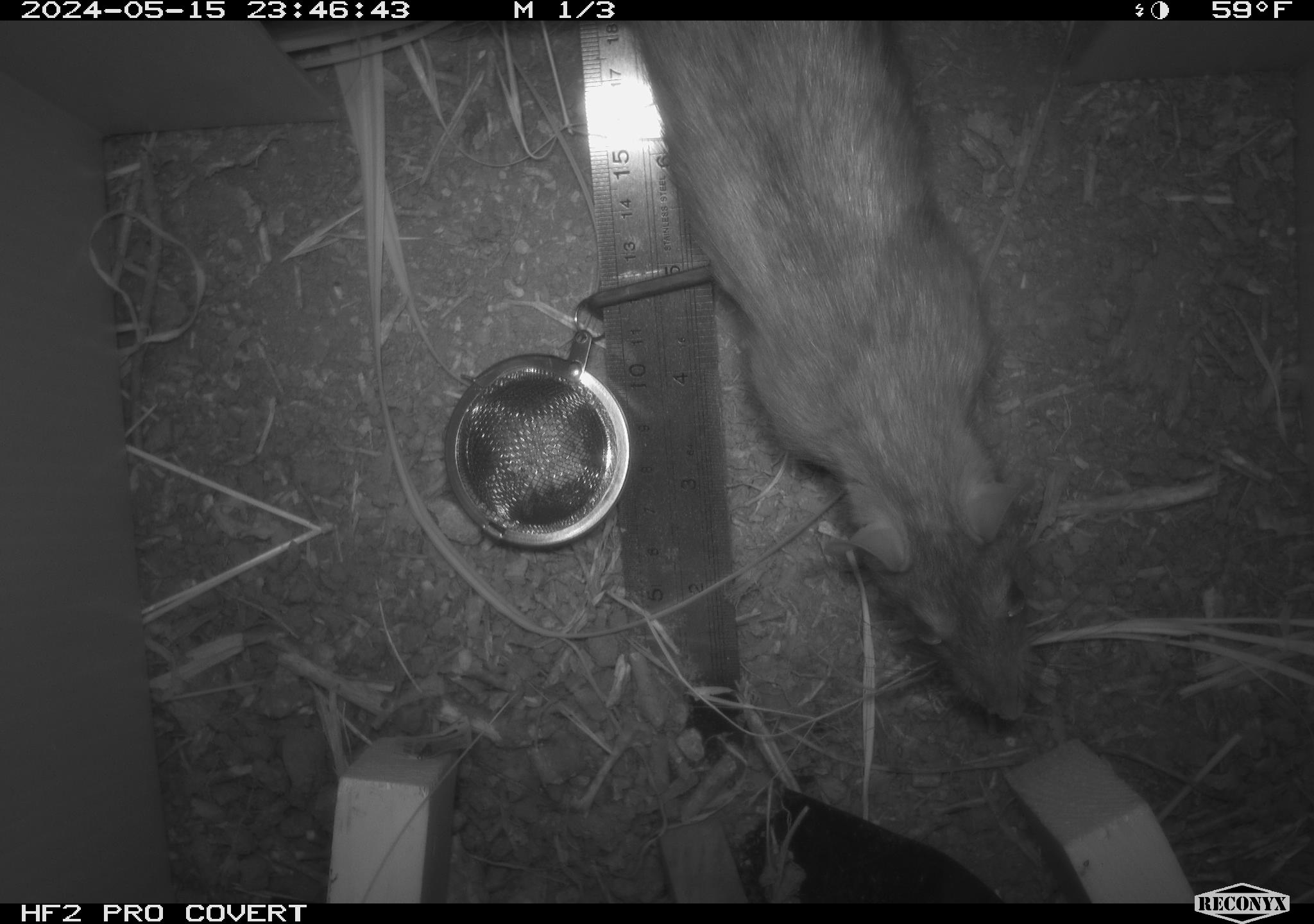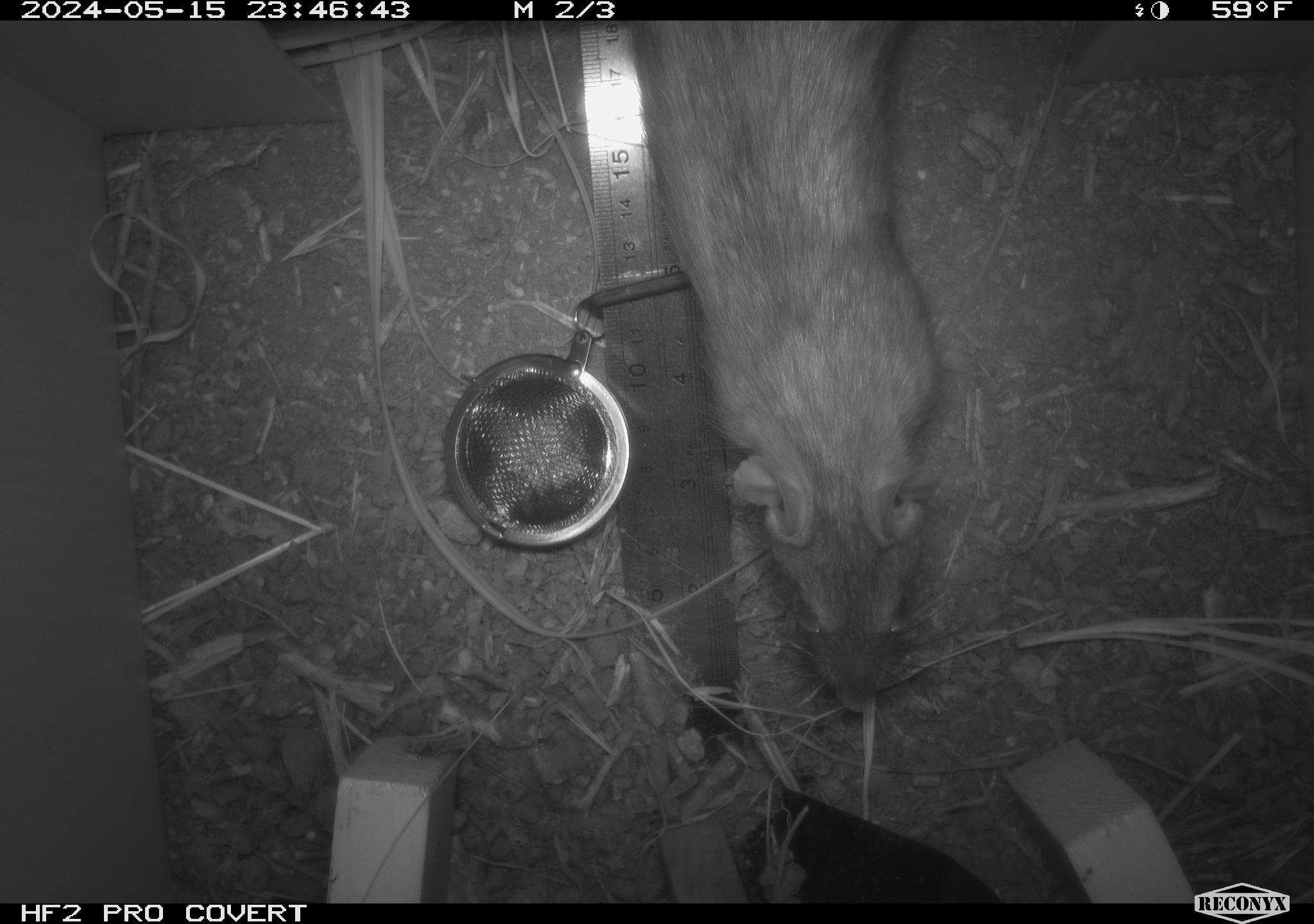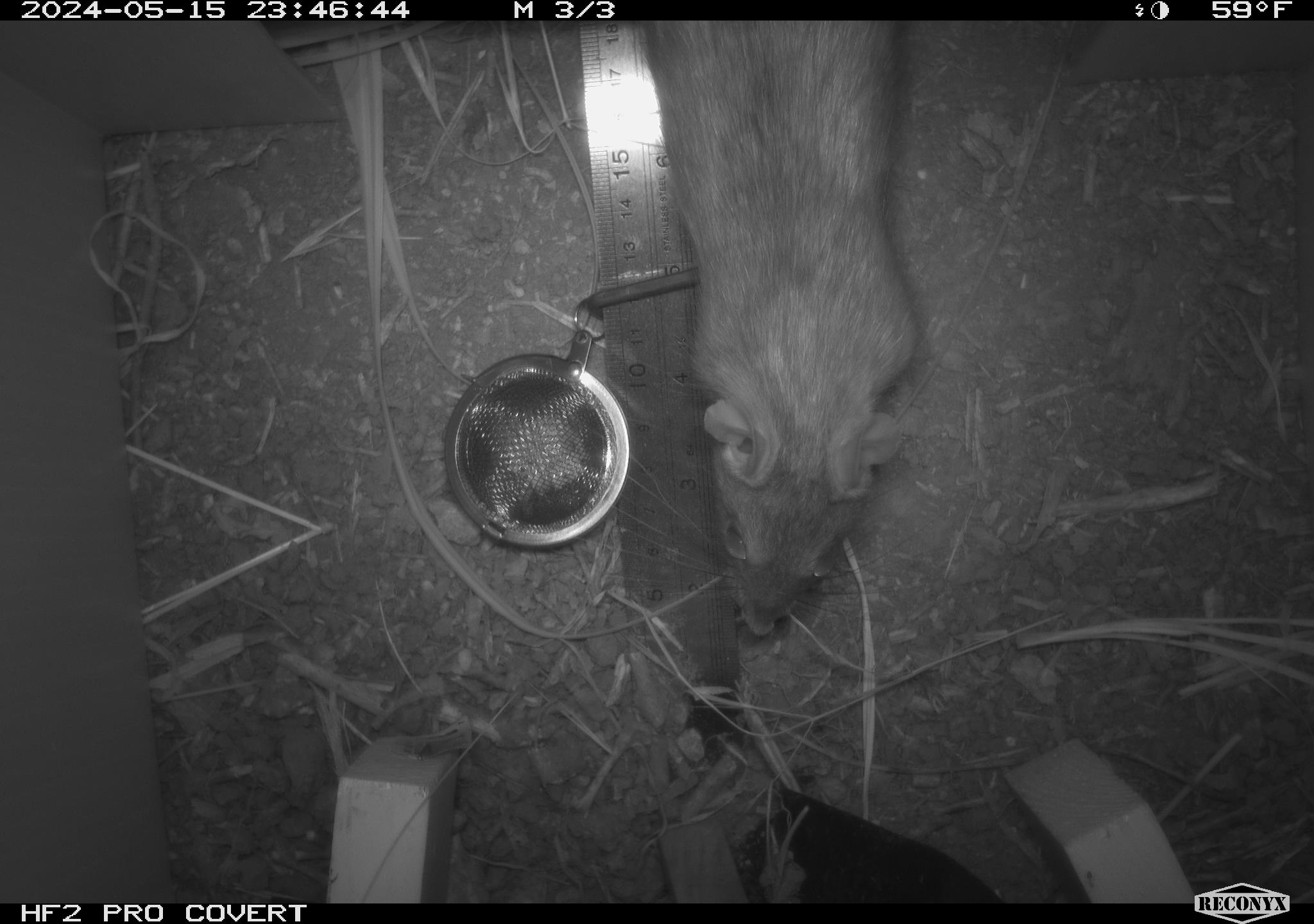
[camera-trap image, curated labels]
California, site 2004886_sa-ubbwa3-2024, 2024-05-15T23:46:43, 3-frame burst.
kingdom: Animalia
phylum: Chordata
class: Mammalia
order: Rodentia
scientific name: Rodentia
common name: woodrat or rat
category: woodrat or rat species